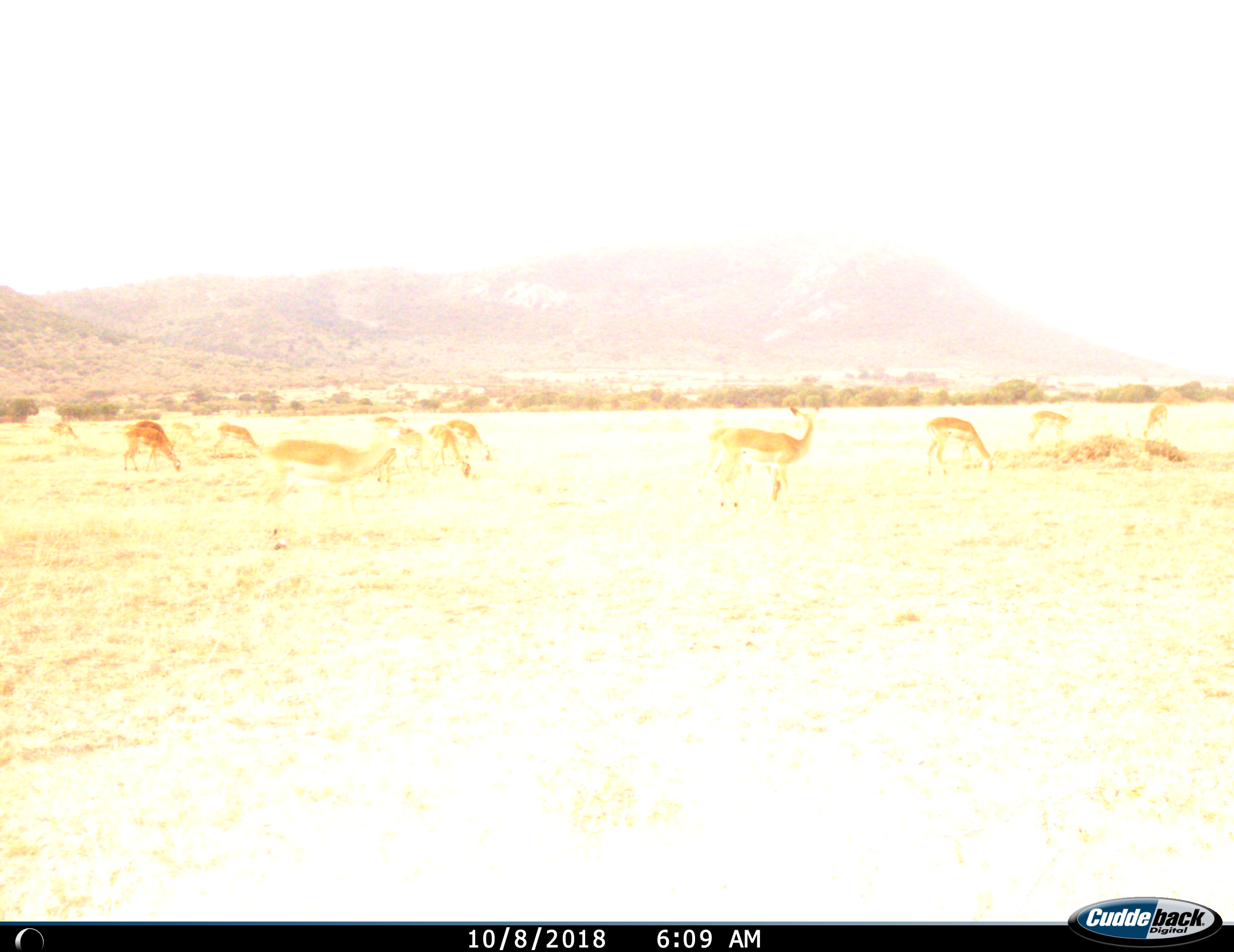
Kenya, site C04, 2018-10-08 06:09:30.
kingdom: Animalia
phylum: Chordata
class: Mammalia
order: Artiodactyla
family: Bovidae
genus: Aepyceros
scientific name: Aepyceros melampus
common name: impala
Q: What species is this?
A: Impala (Aepyceros melampus).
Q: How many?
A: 11-50.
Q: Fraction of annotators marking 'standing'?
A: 83%.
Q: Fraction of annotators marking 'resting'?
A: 0%.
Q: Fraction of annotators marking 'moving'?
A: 33%.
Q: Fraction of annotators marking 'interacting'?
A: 0%.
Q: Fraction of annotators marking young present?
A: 0%.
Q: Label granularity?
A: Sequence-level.